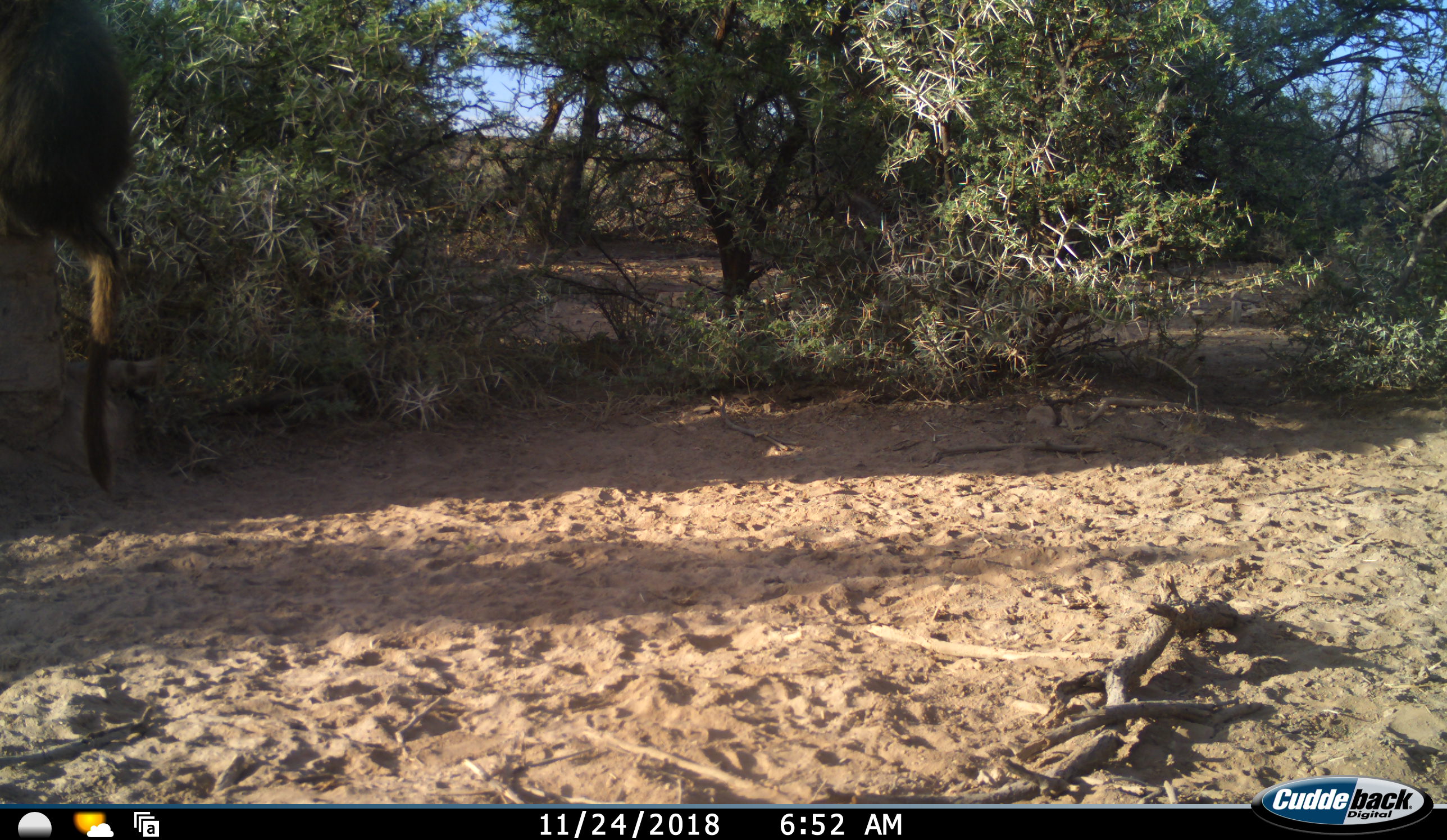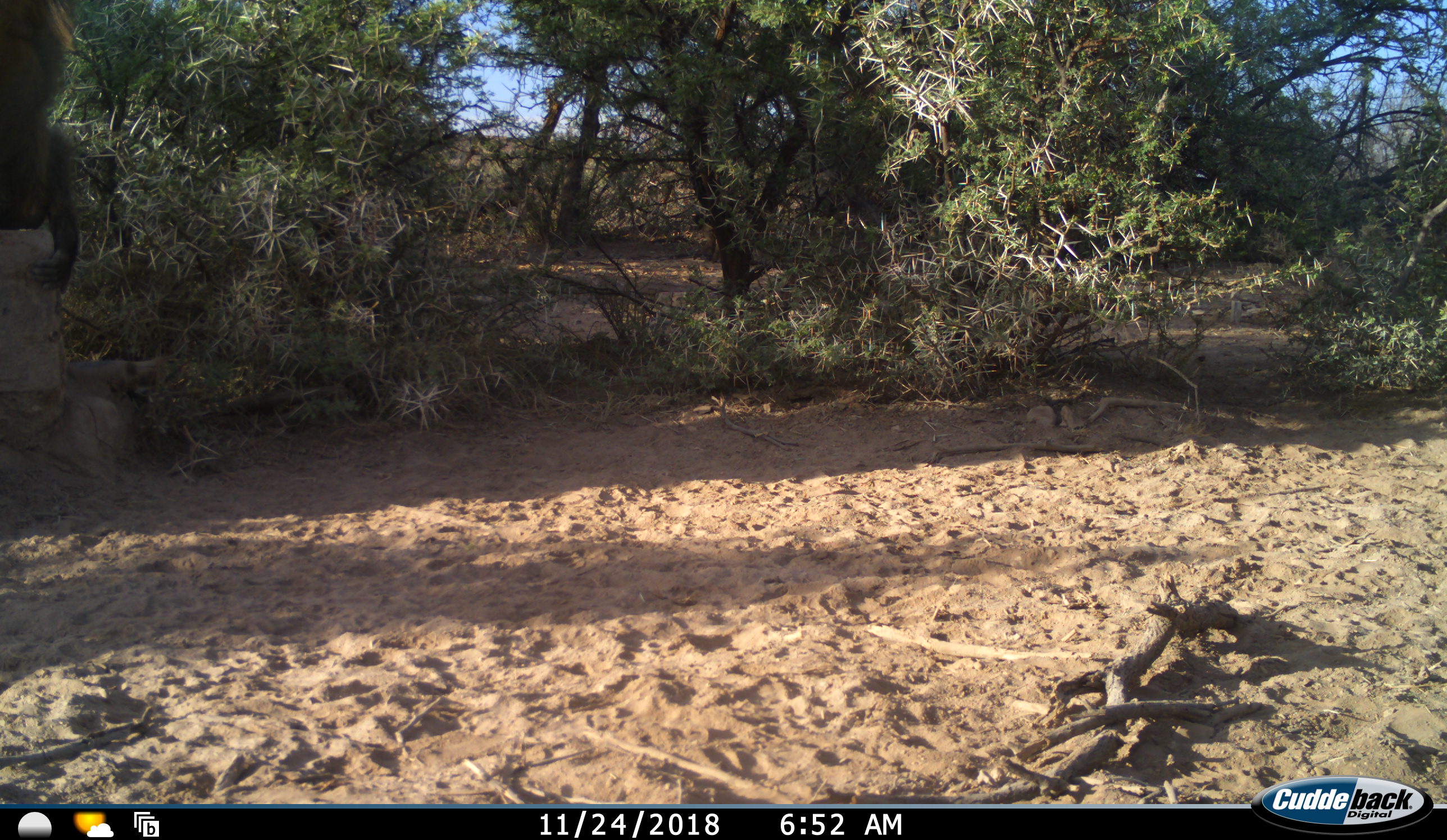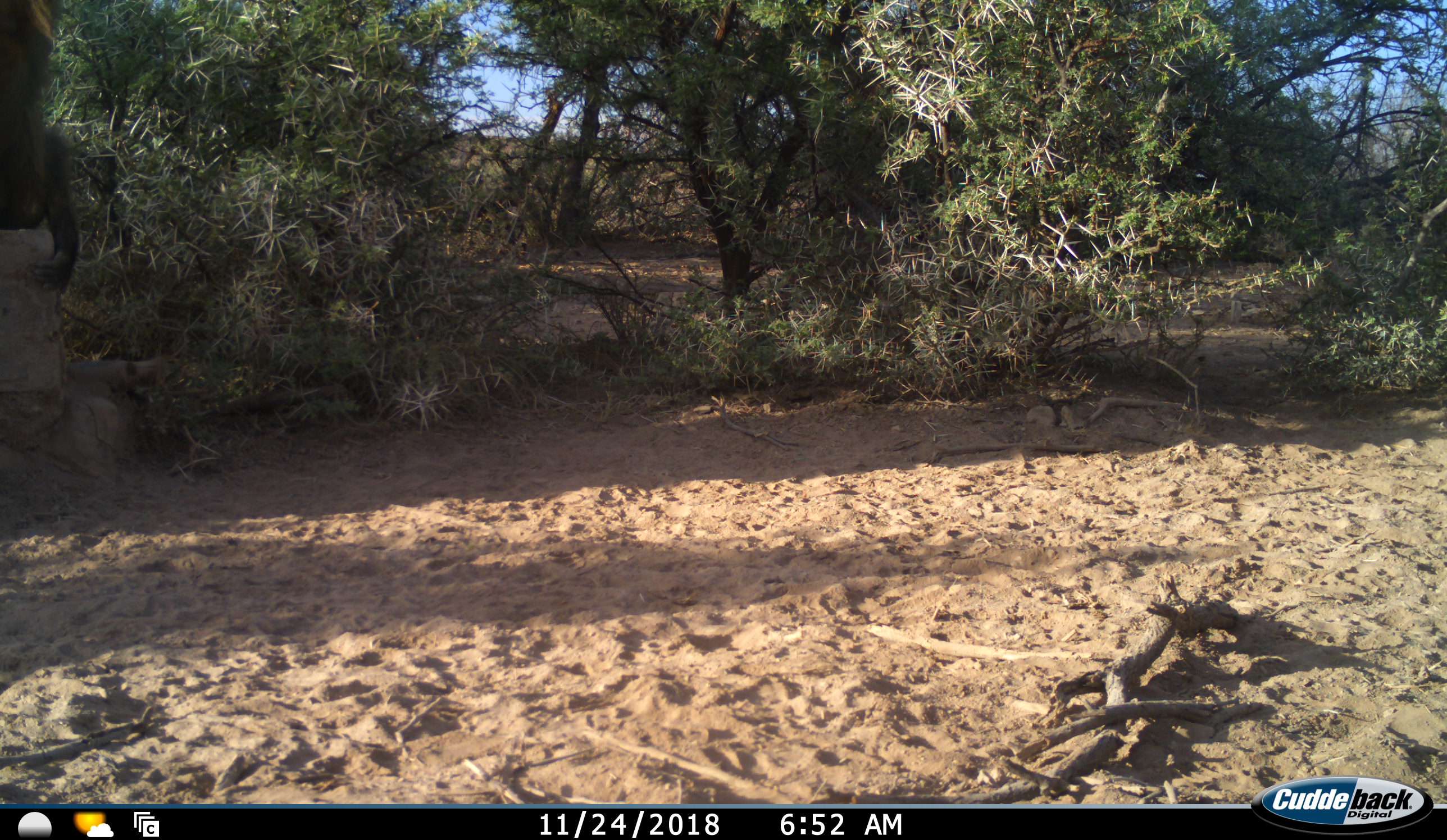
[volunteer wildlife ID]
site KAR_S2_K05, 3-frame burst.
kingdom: Animalia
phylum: Chordata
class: Mammalia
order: Primates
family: Cercopithecidae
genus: Papio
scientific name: Papio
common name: baboon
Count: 1.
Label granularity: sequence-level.